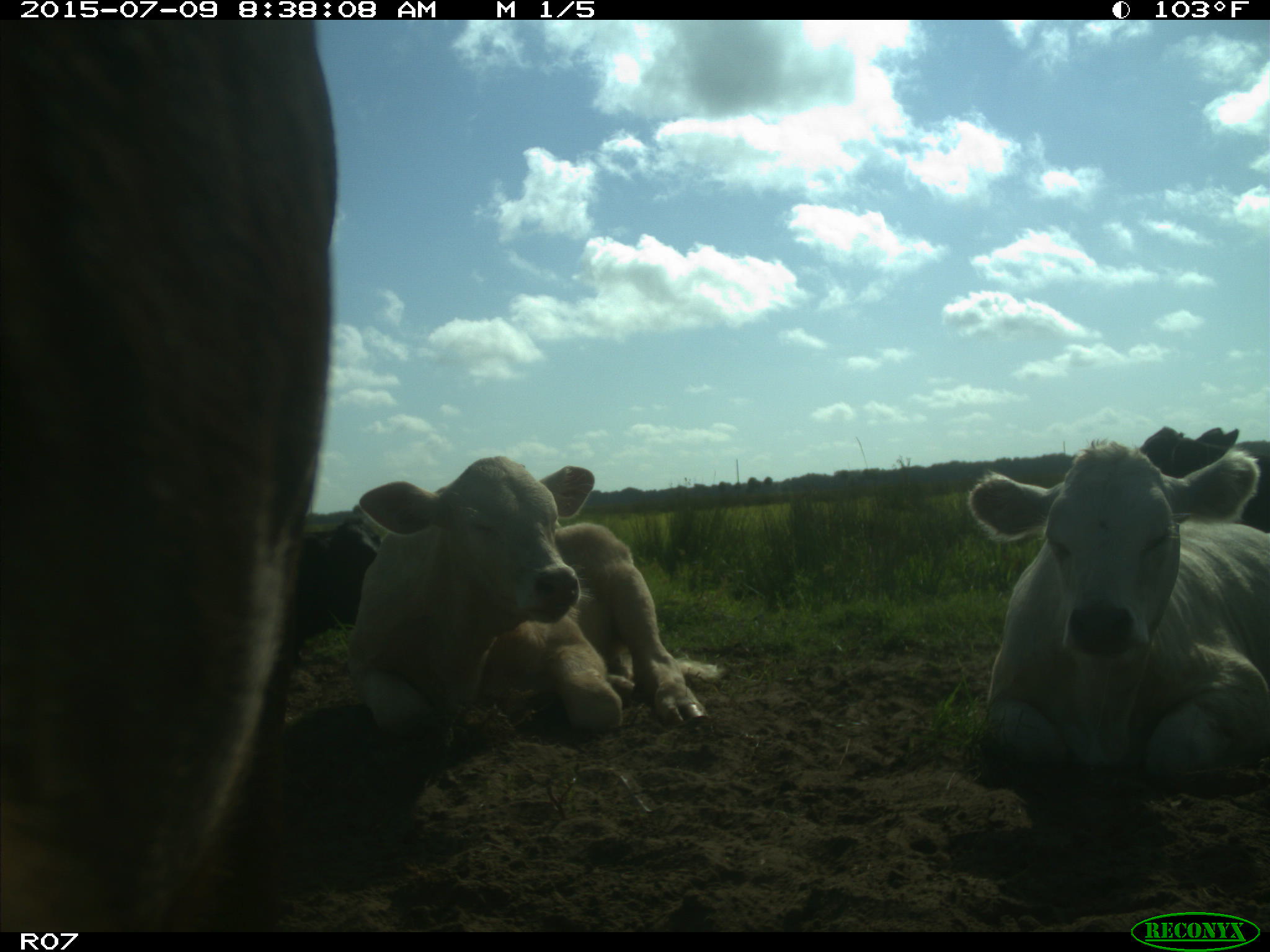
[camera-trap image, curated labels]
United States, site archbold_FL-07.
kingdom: Animalia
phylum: Chordata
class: Mammalia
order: Artiodactyla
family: Bovidae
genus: Bos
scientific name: Bos taurus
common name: domestic cow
Bos taurus (domestic cow).